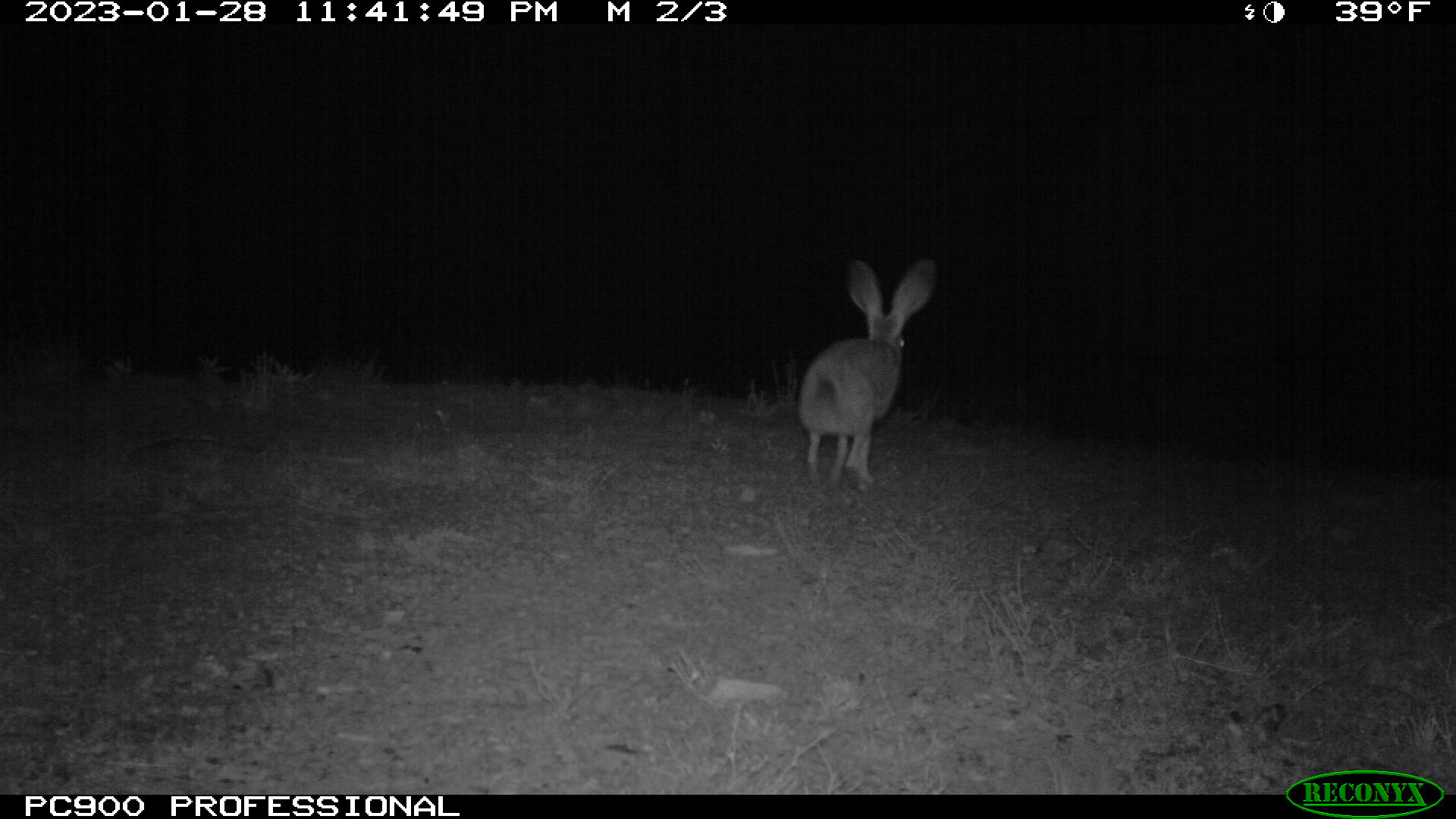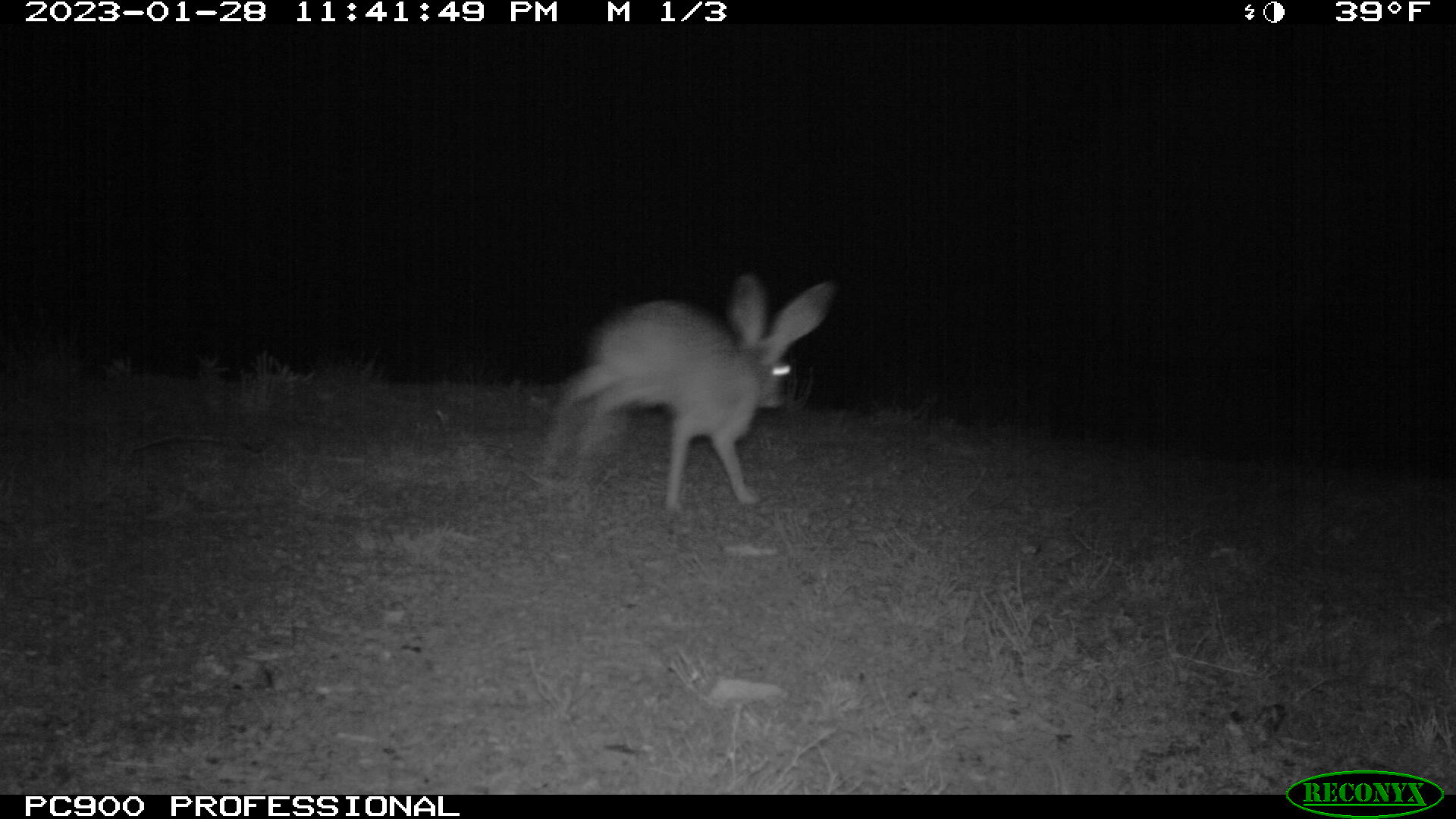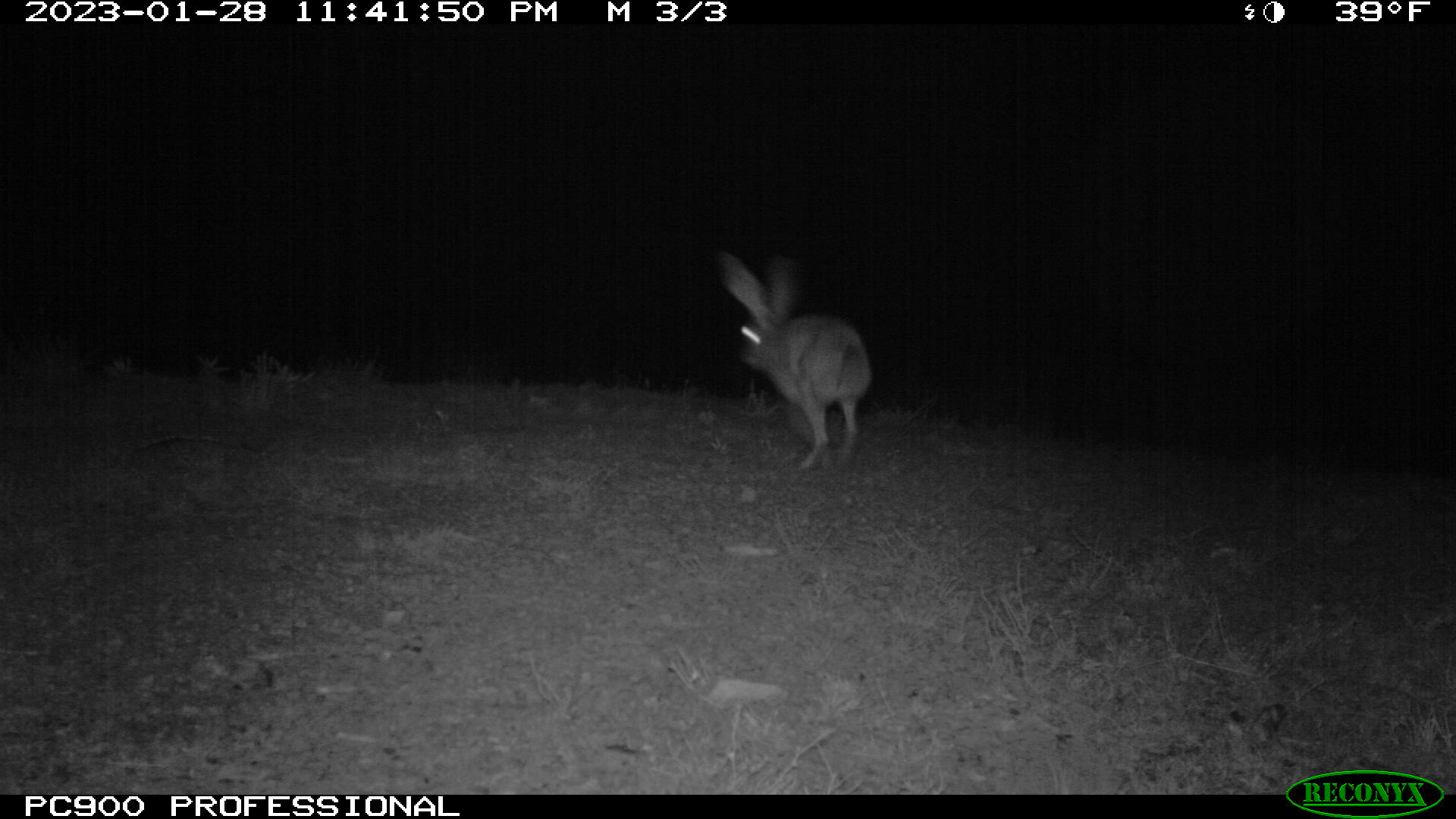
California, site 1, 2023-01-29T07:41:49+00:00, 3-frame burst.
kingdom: Animalia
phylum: Chordata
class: Mammalia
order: Lagomorpha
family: Leporidae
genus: Lepus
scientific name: Lepus californicus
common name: black-tailed jackrabbit